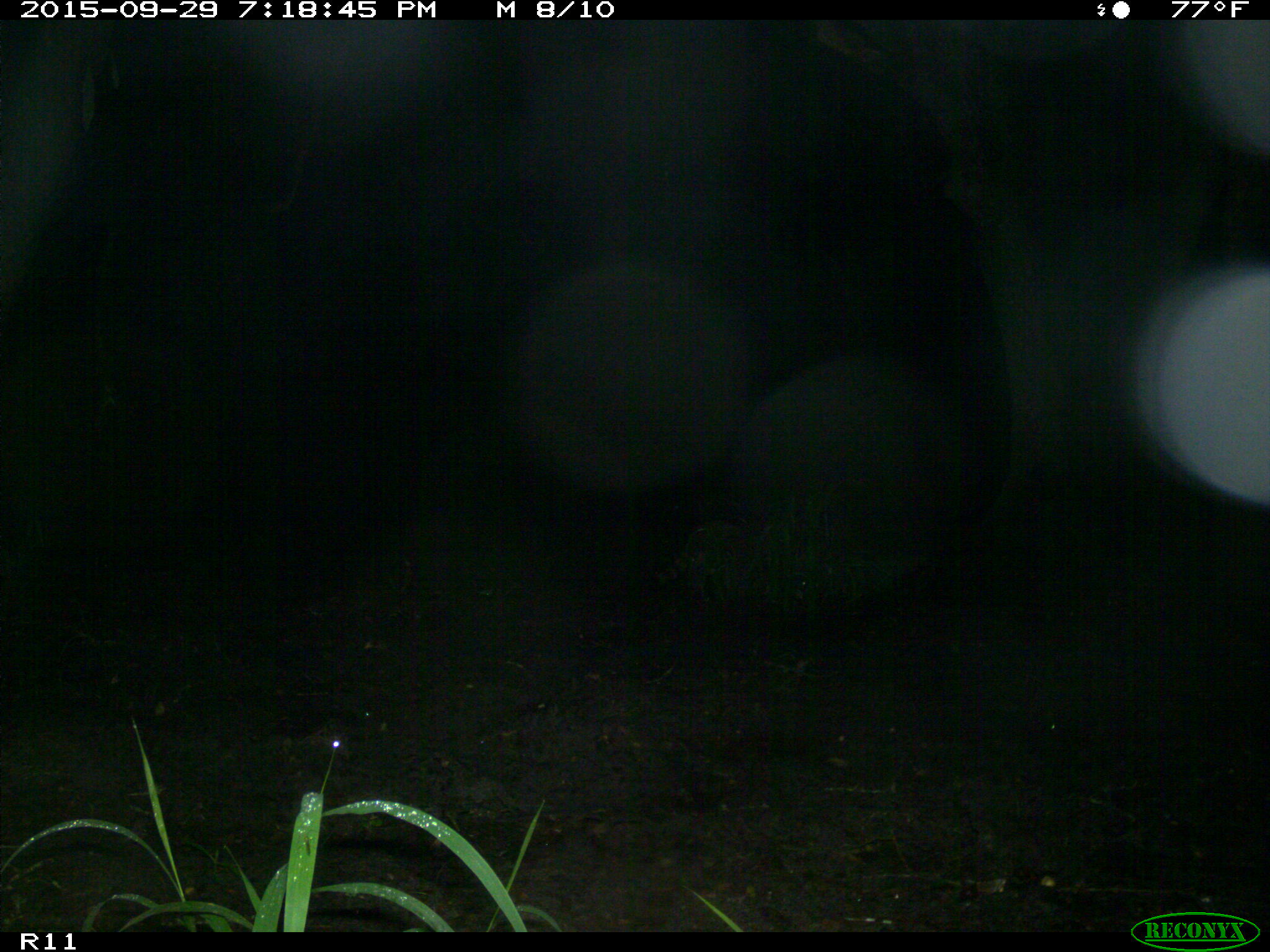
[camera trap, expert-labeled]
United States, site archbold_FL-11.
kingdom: Animalia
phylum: Chordata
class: Mammalia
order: Carnivora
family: Procyonidae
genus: Procyon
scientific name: Procyon lotor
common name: common raccoon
Procyon lotor (common raccoon).